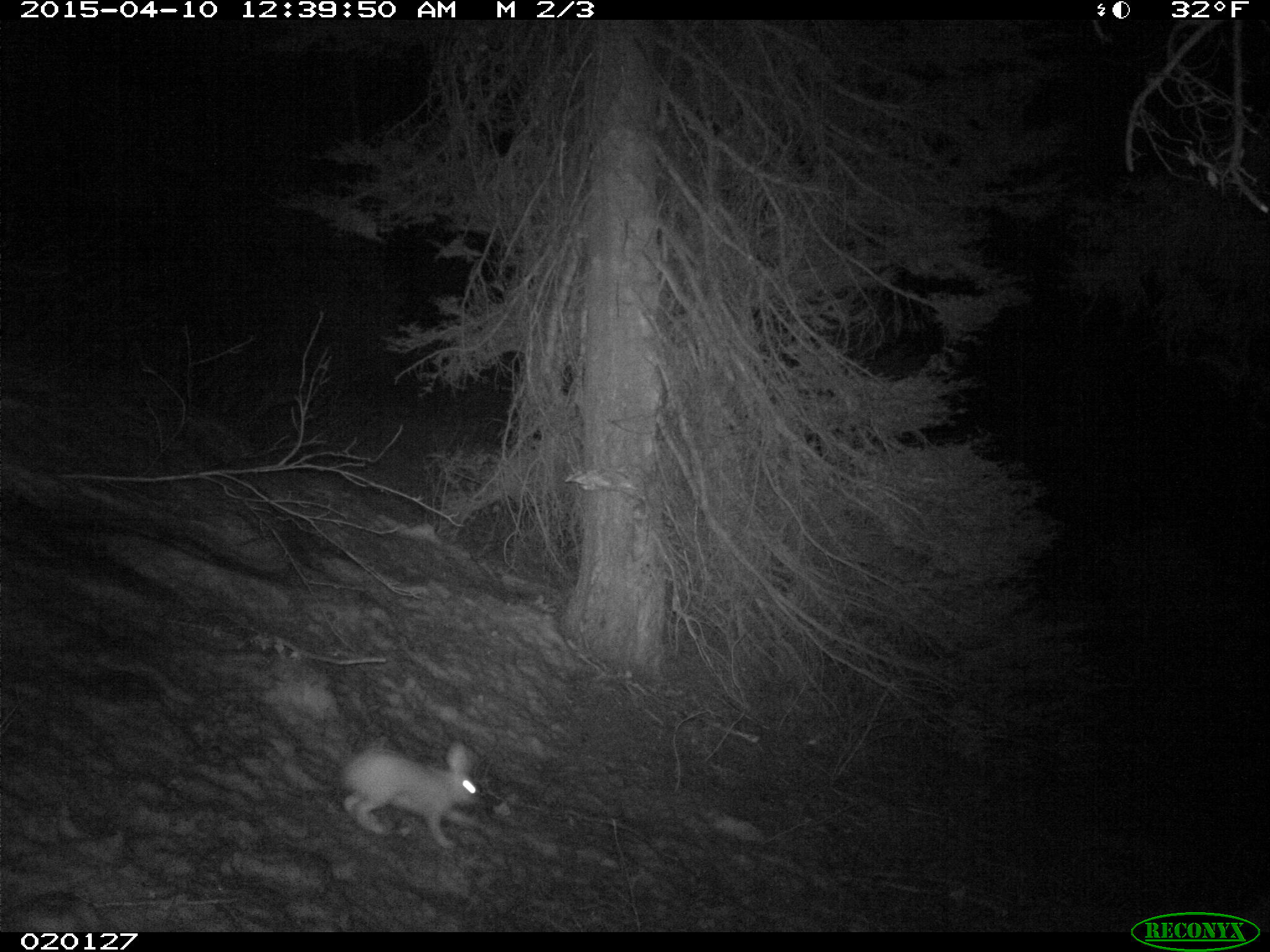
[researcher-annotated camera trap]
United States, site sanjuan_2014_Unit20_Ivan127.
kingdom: Animalia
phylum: Chordata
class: Mammalia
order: Lagomorpha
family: Leporidae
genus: Lepus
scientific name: Lepus americanus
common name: snowshoe hare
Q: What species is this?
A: Lepus americanus (snowshoe hare).